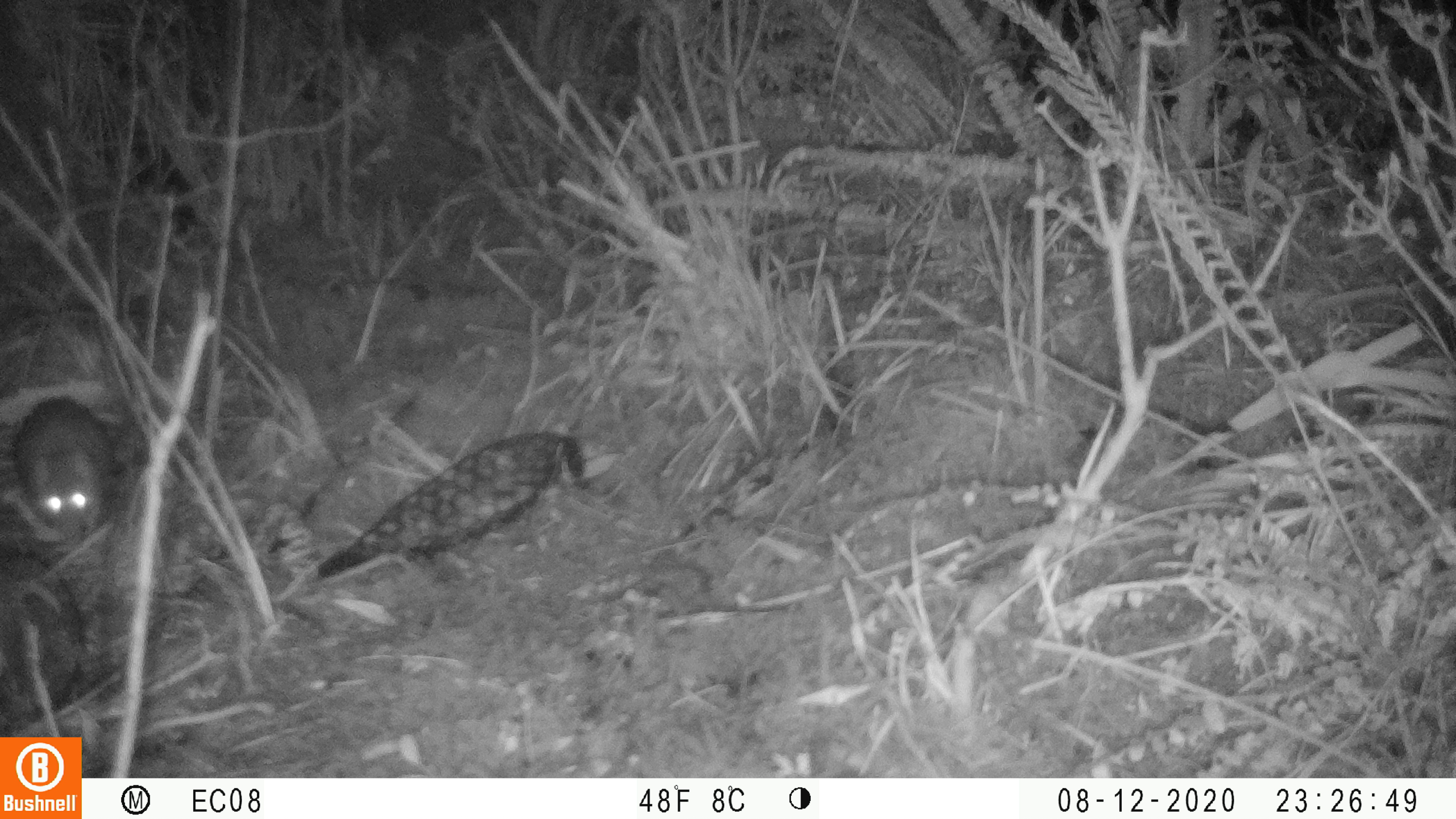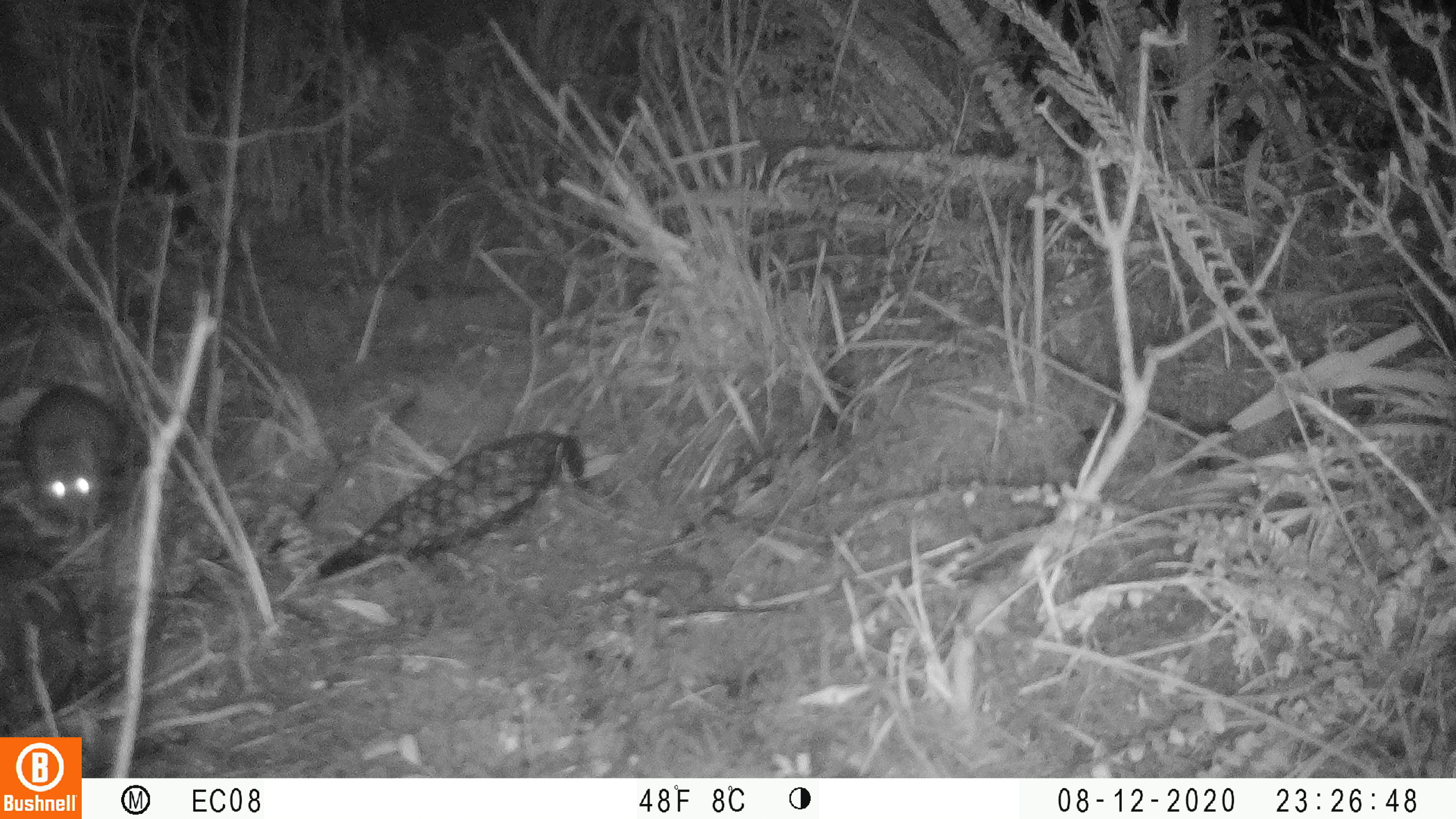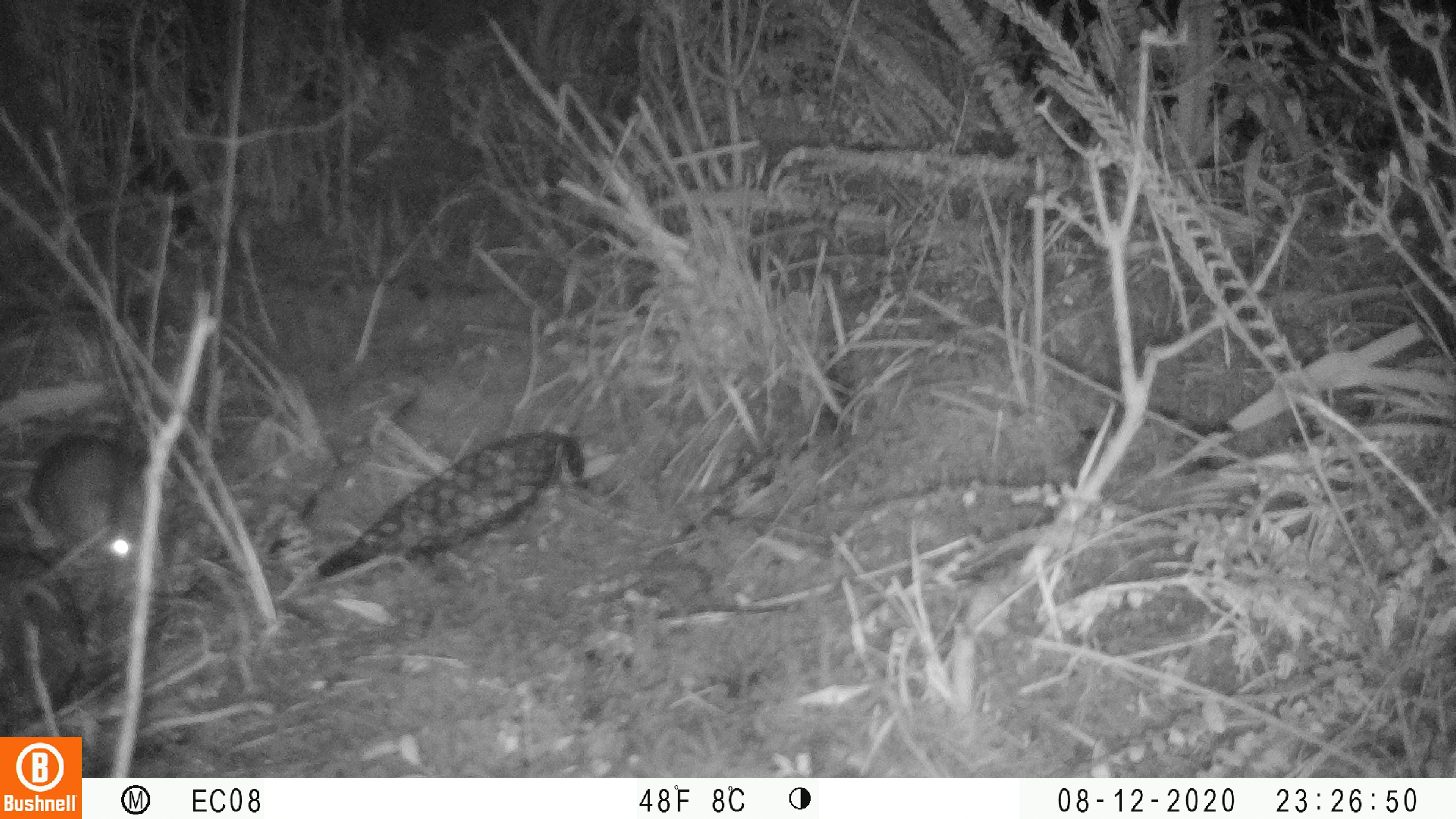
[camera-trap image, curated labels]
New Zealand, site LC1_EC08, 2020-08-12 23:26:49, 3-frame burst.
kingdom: Animalia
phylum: Chordata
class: Mammalia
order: Rodentia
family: Muridae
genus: Rattus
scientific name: Rattus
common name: rat